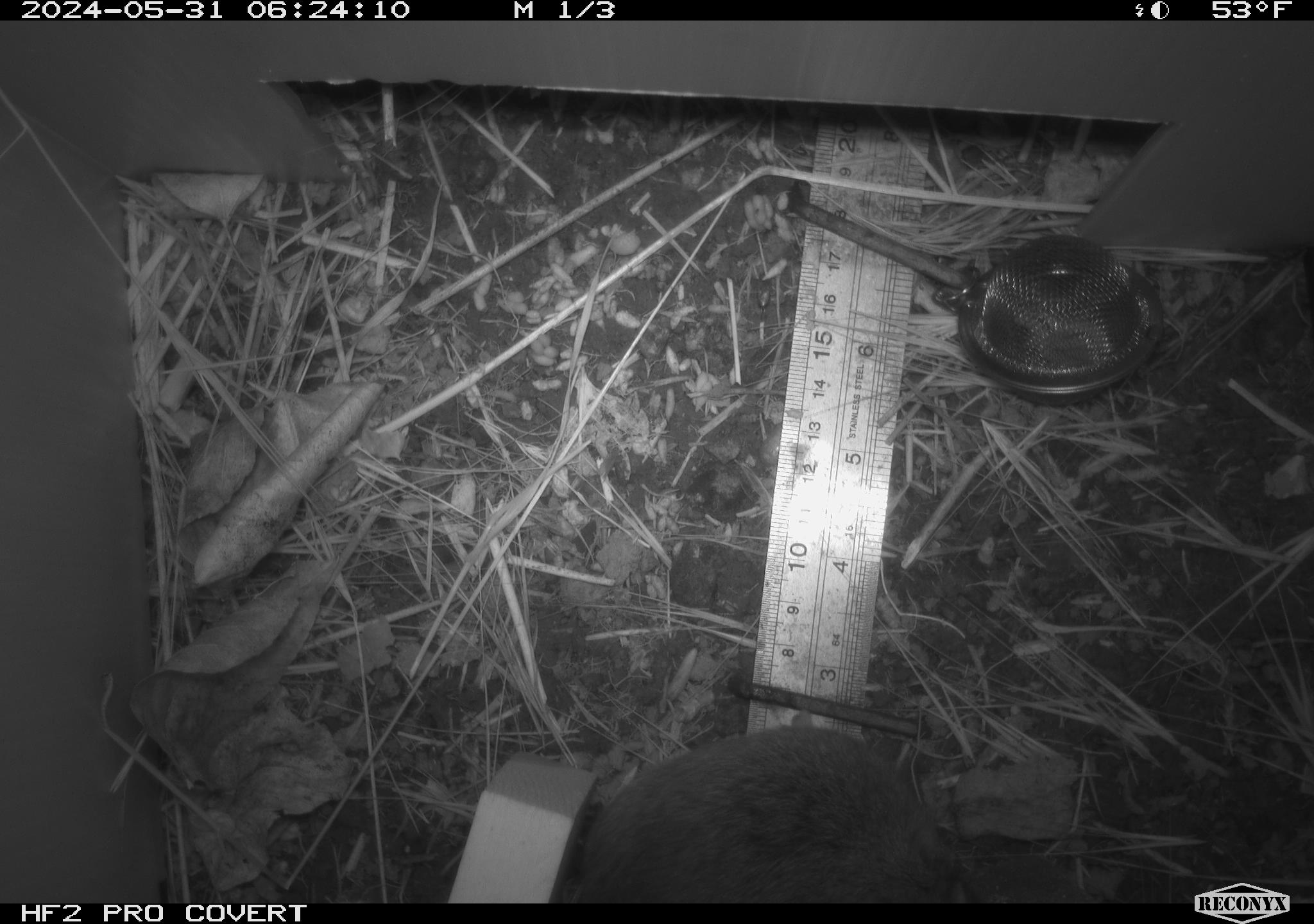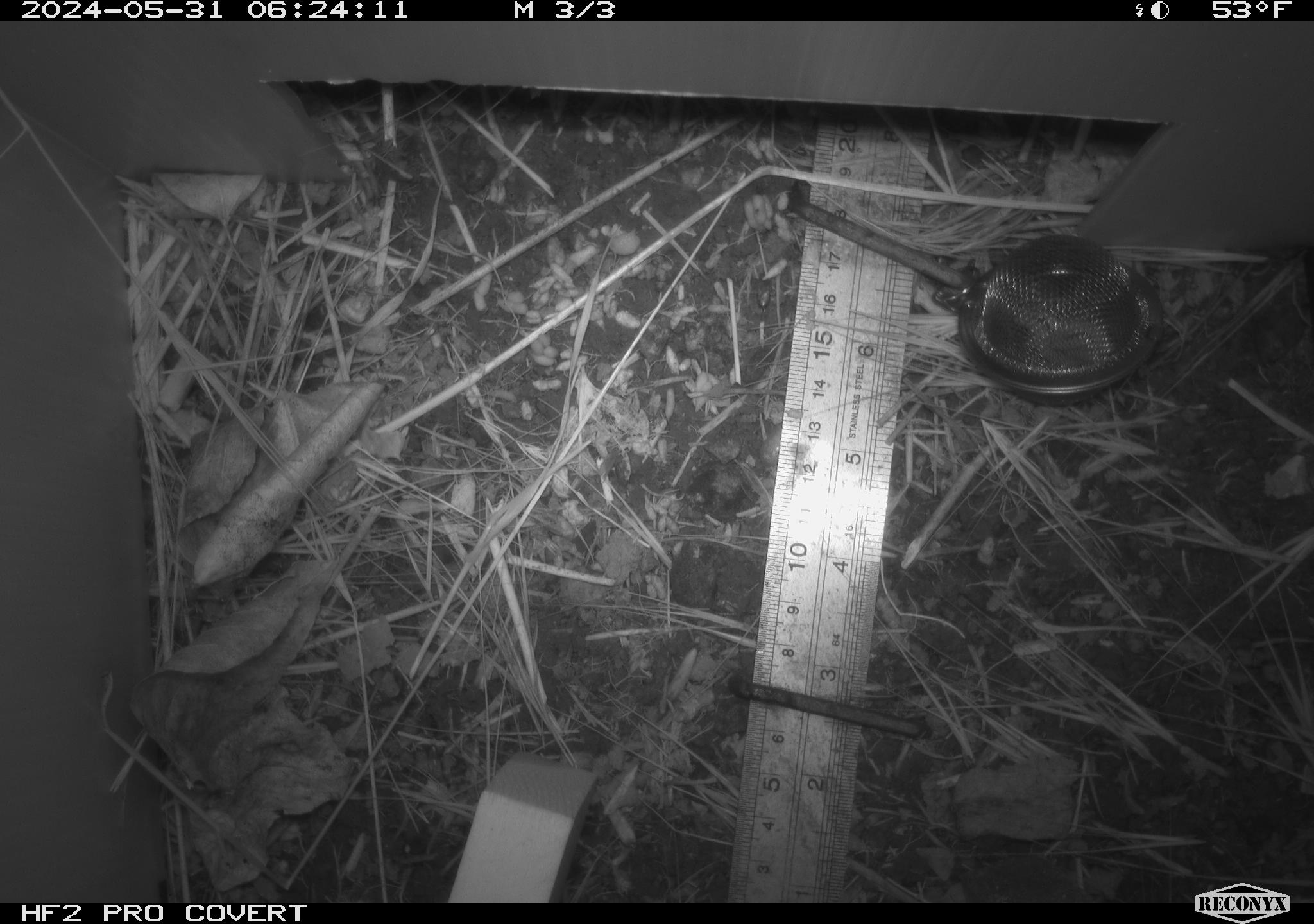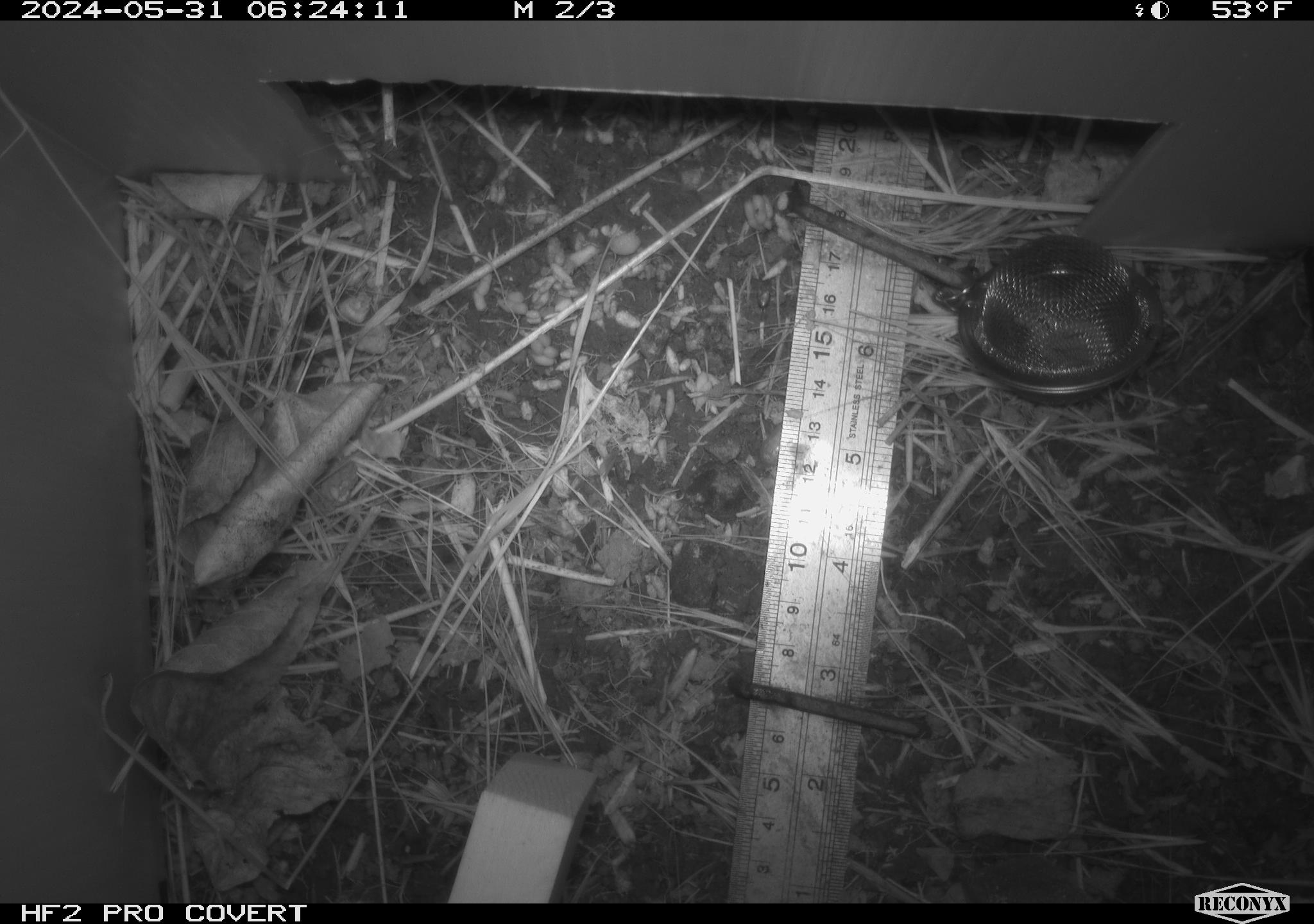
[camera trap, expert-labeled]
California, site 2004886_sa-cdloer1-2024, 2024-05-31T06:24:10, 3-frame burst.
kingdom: Animalia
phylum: Chordata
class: Mammalia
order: Rodentia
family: Cricetidae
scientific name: Arvicolinae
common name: voles, lemmings, and muskrats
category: arvicolinae subfamily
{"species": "arvicolinae subfamily (voles, lemmings, and muskrats) (Arvicolinae)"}